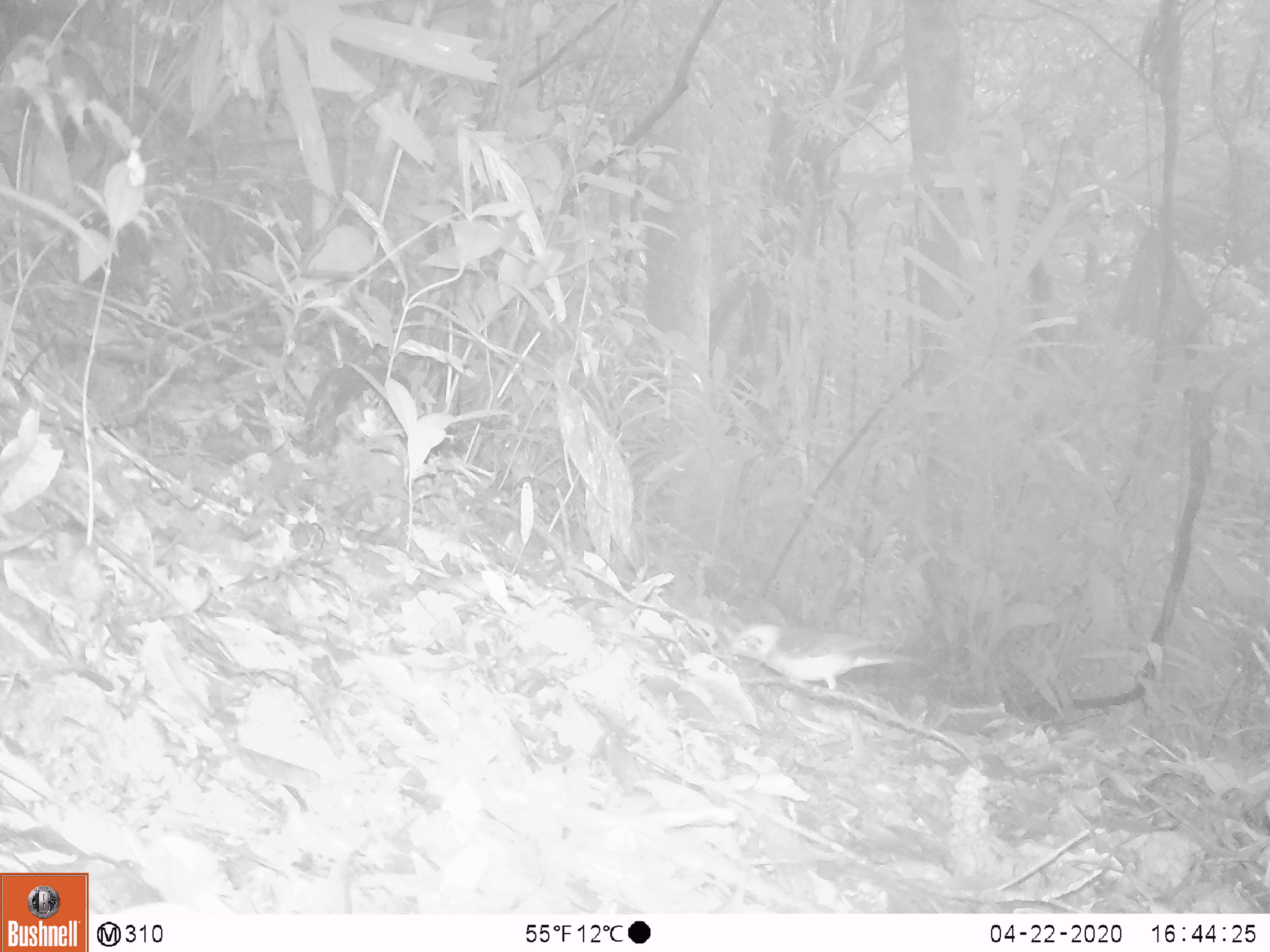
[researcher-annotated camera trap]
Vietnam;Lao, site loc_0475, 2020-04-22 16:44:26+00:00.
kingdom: Animalia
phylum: Chordata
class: Aves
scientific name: Aves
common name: bird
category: unidentified bird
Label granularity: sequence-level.